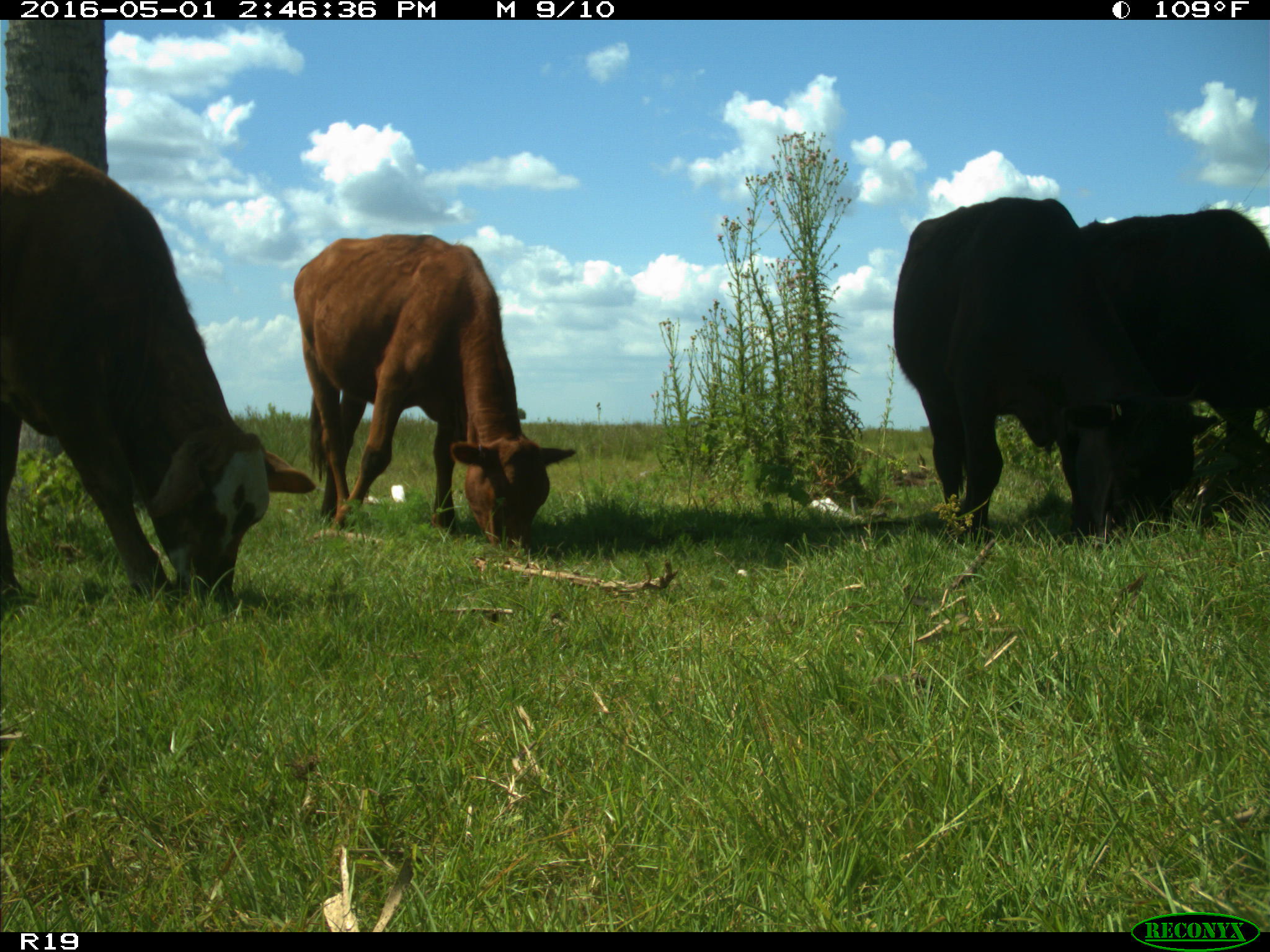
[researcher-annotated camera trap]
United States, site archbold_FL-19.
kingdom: Animalia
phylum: Chordata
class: Mammalia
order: Artiodactyla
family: Bovidae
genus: Bos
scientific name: Bos taurus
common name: domestic cow